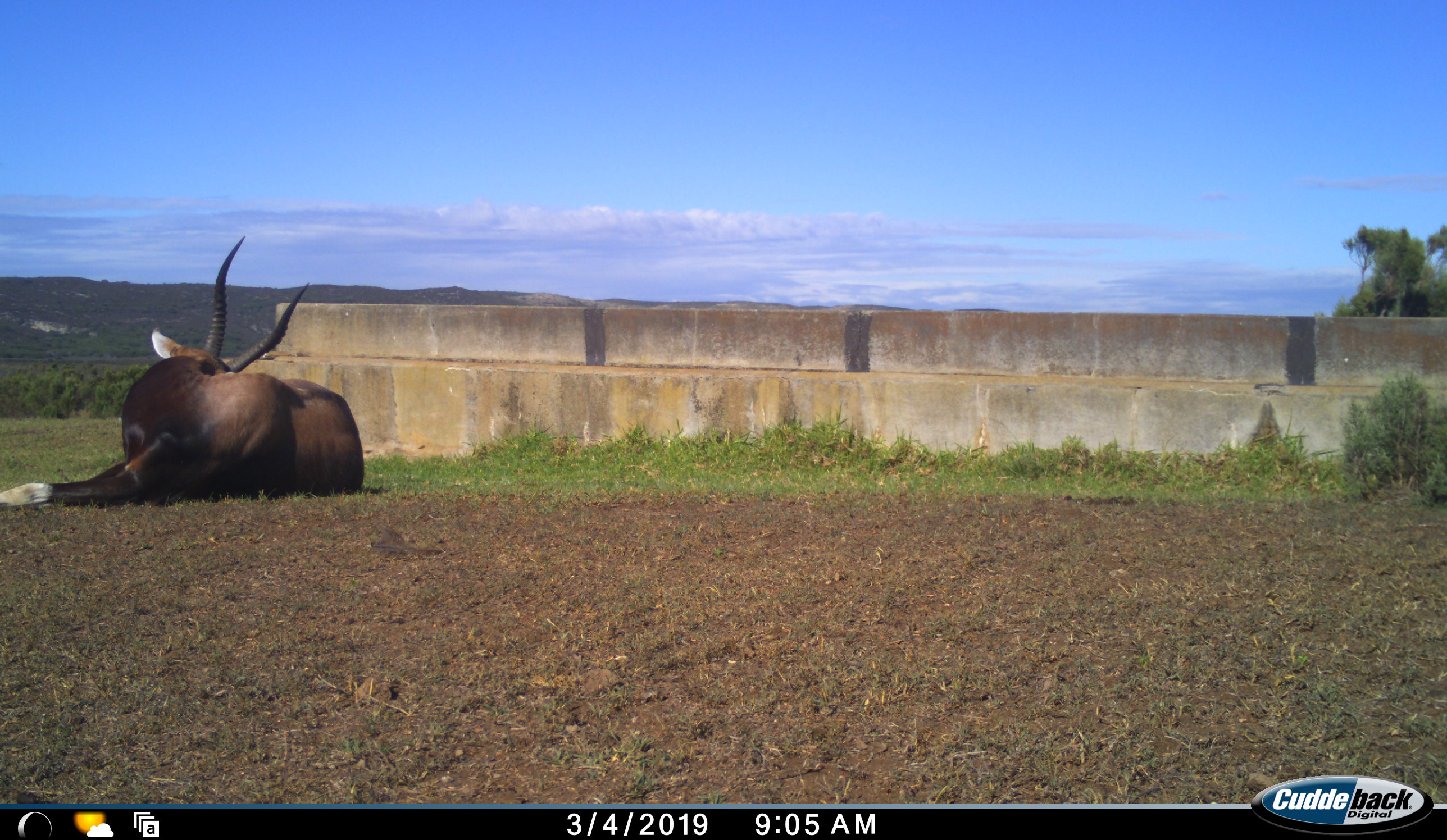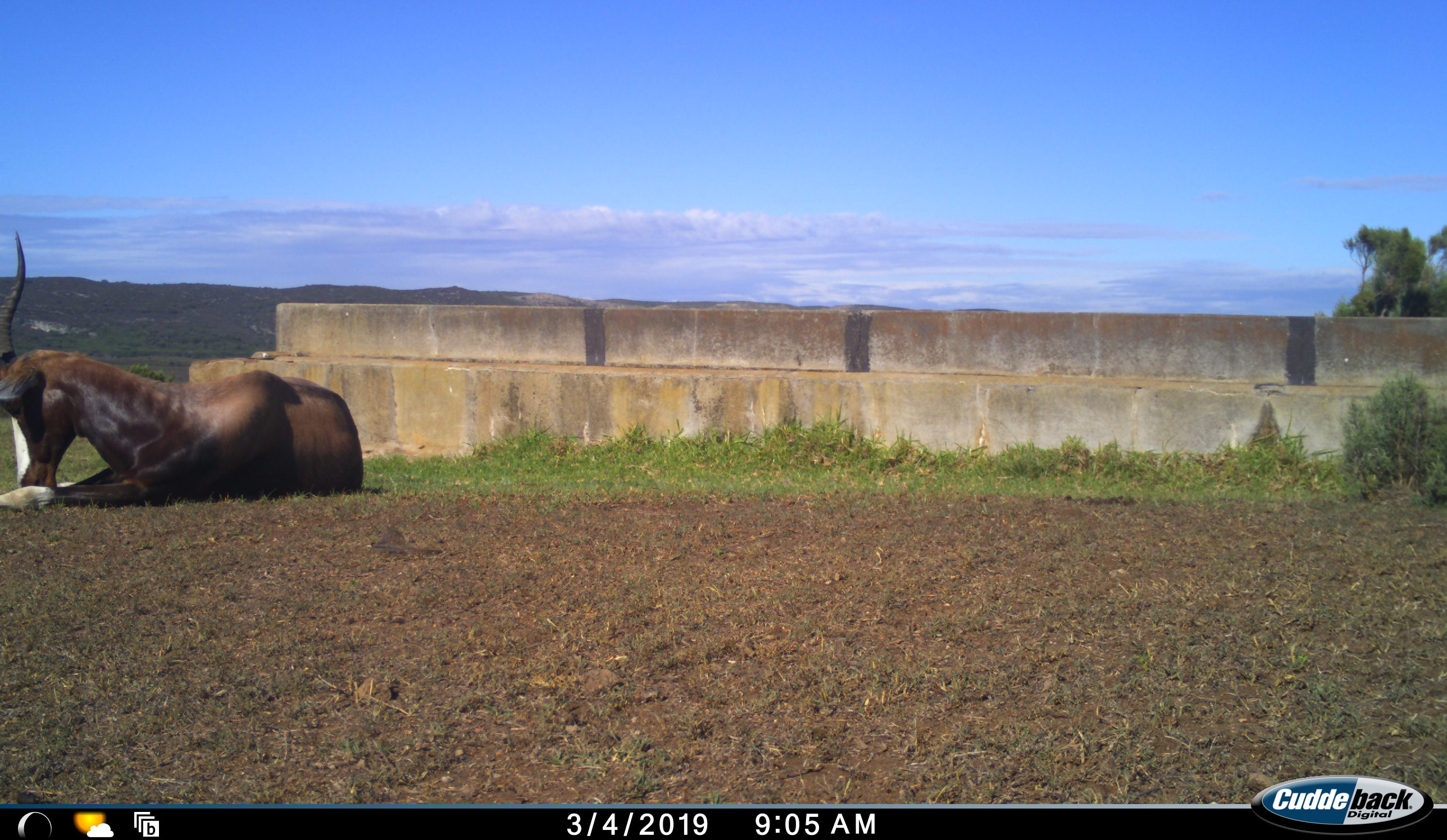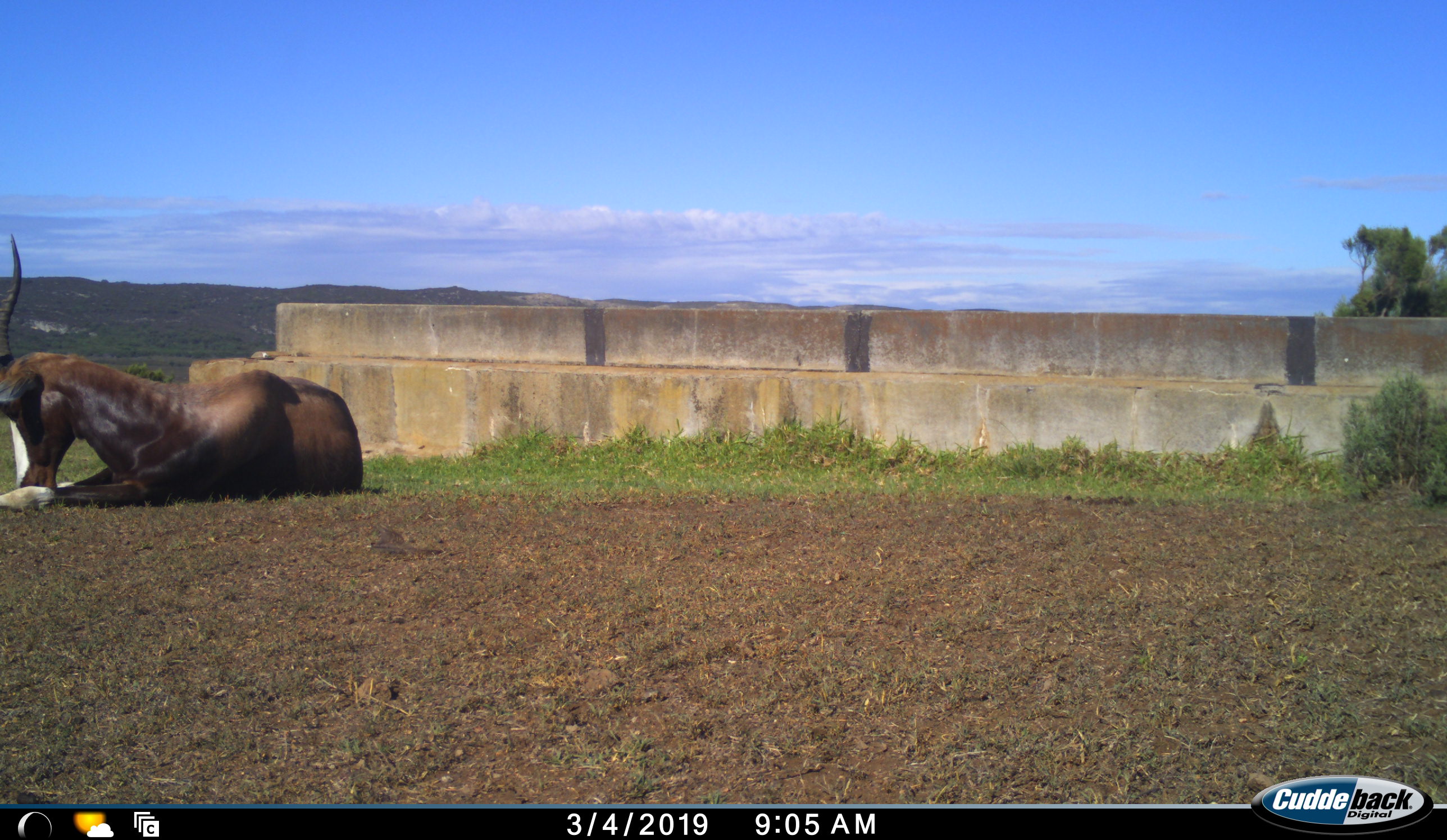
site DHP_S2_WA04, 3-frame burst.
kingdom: Animalia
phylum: Chordata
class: Mammalia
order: Artiodactyla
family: Bovidae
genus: Damaliscus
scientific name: Damaliscus pygargus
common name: bontebok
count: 1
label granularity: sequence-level